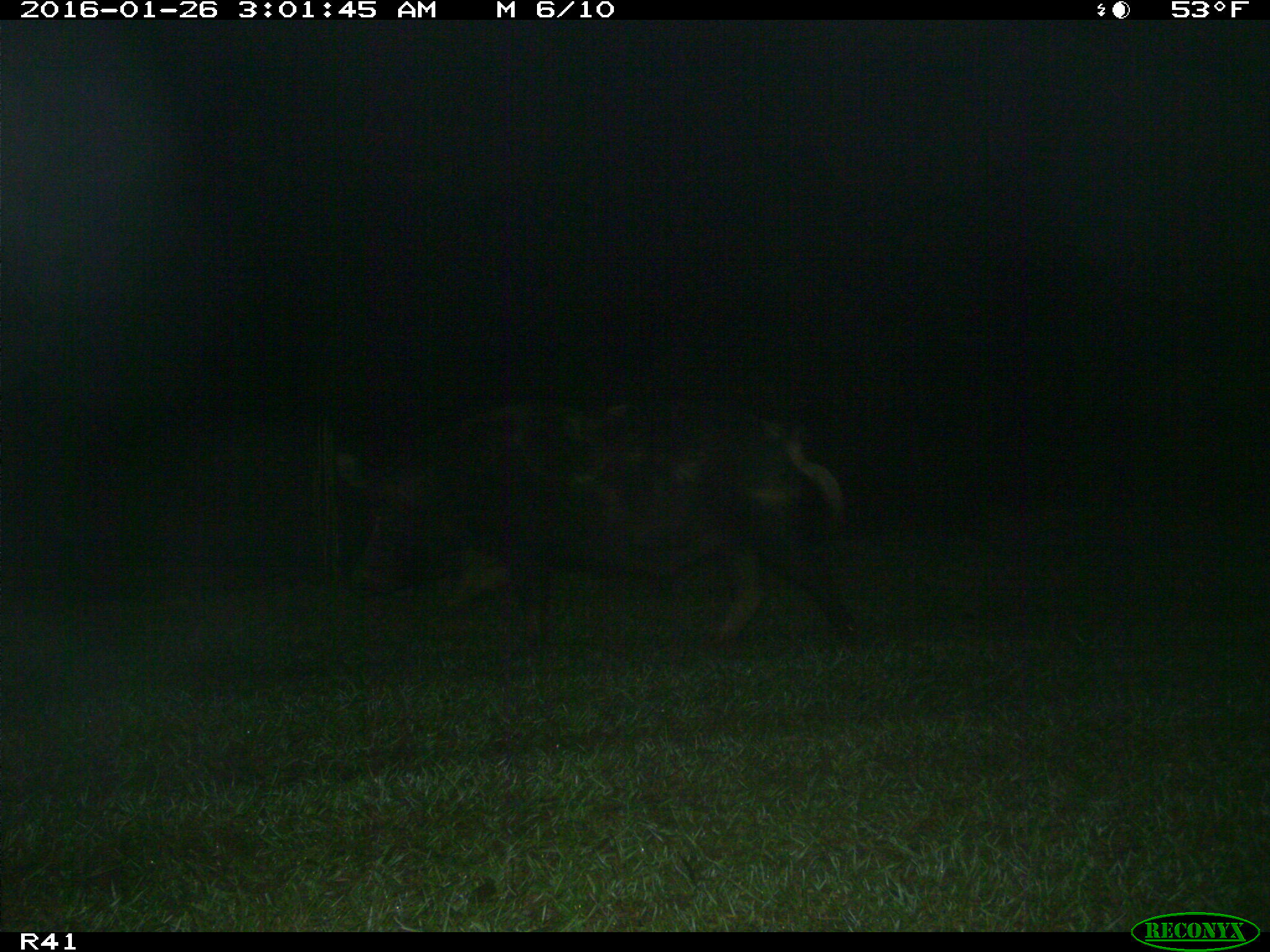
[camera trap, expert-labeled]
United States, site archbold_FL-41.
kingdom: Animalia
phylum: Chordata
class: Mammalia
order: Artiodactyla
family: Suidae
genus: Sus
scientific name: Sus scrofa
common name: wild boar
Sus scrofa (wild boar).